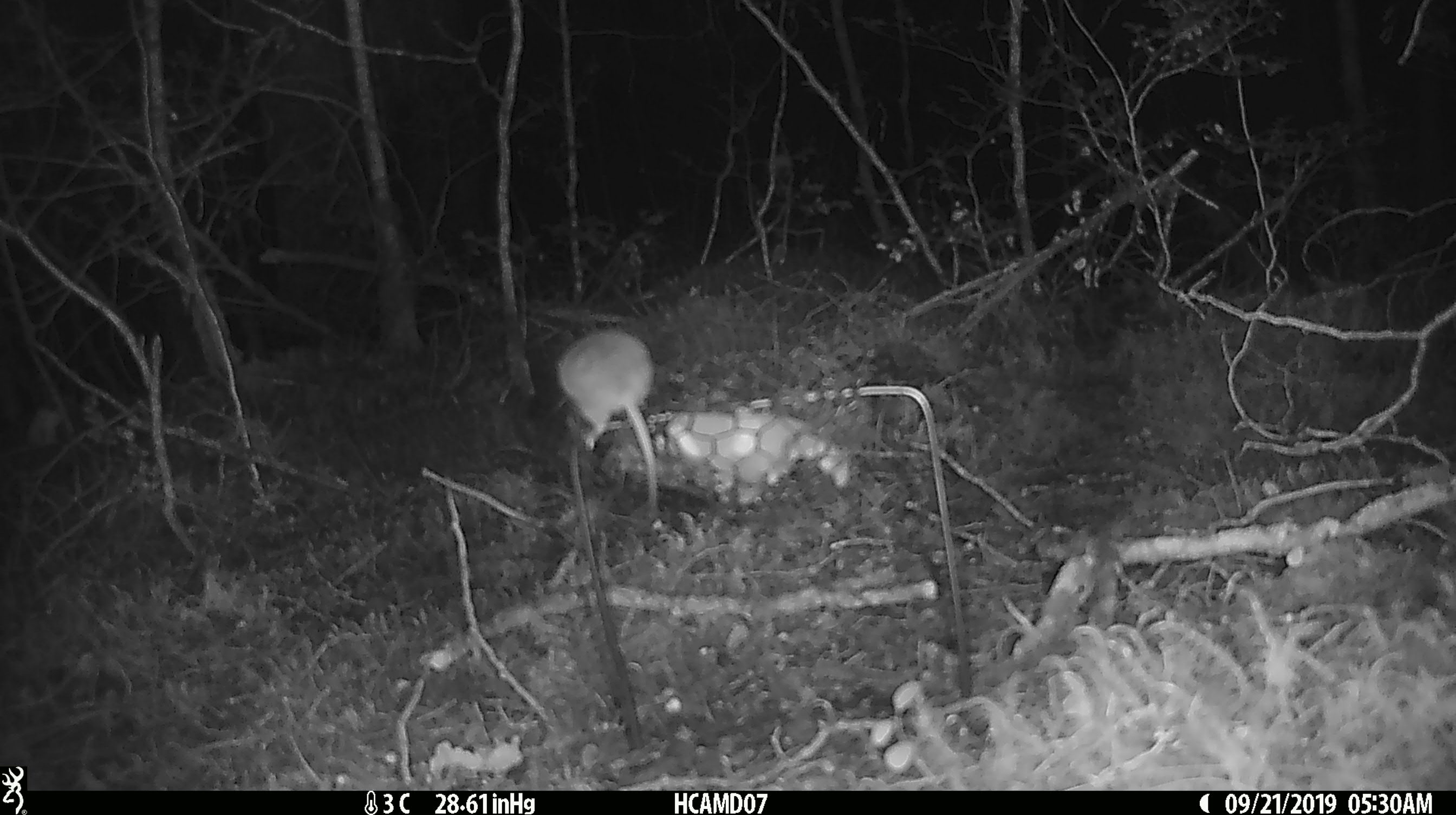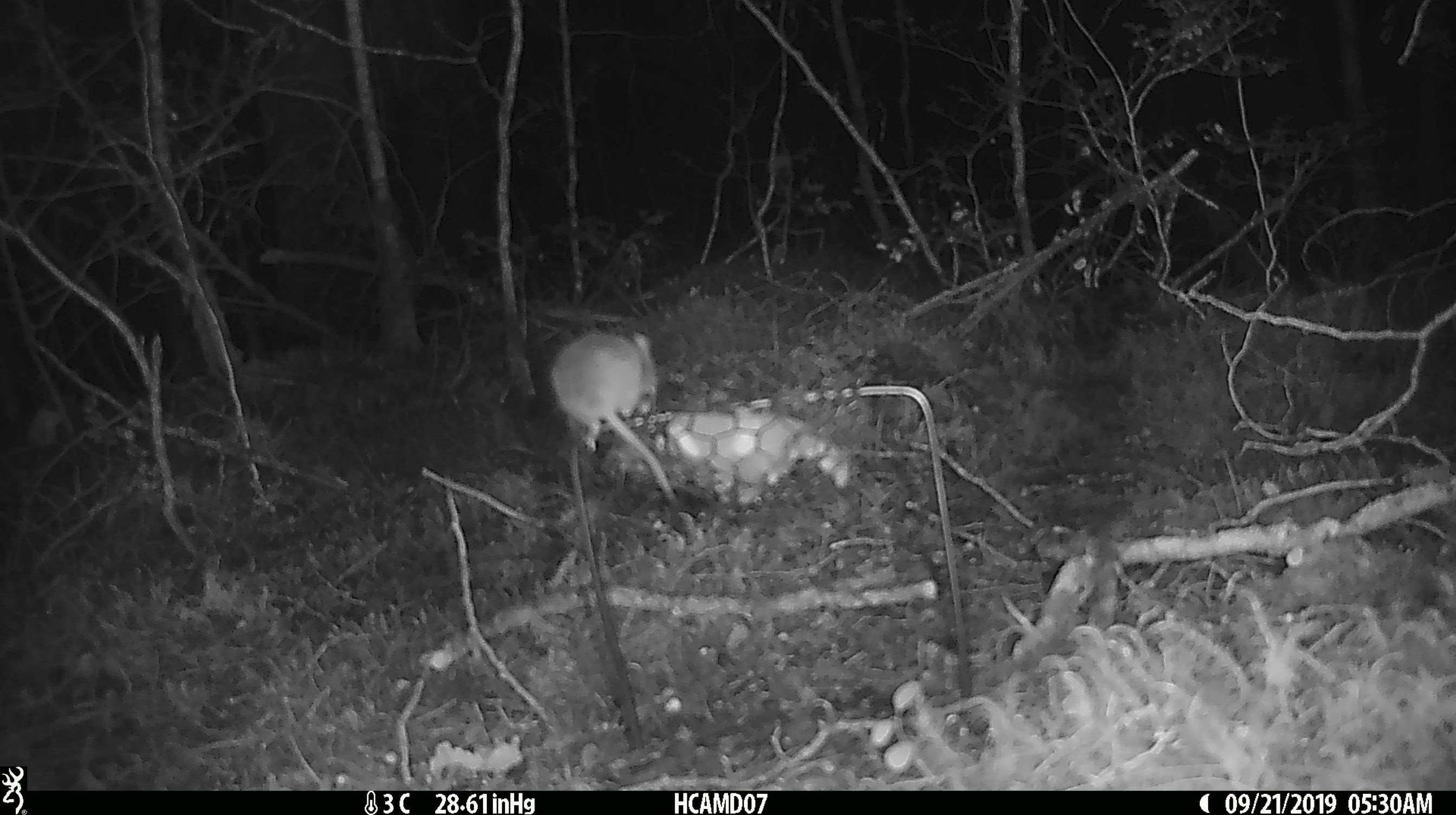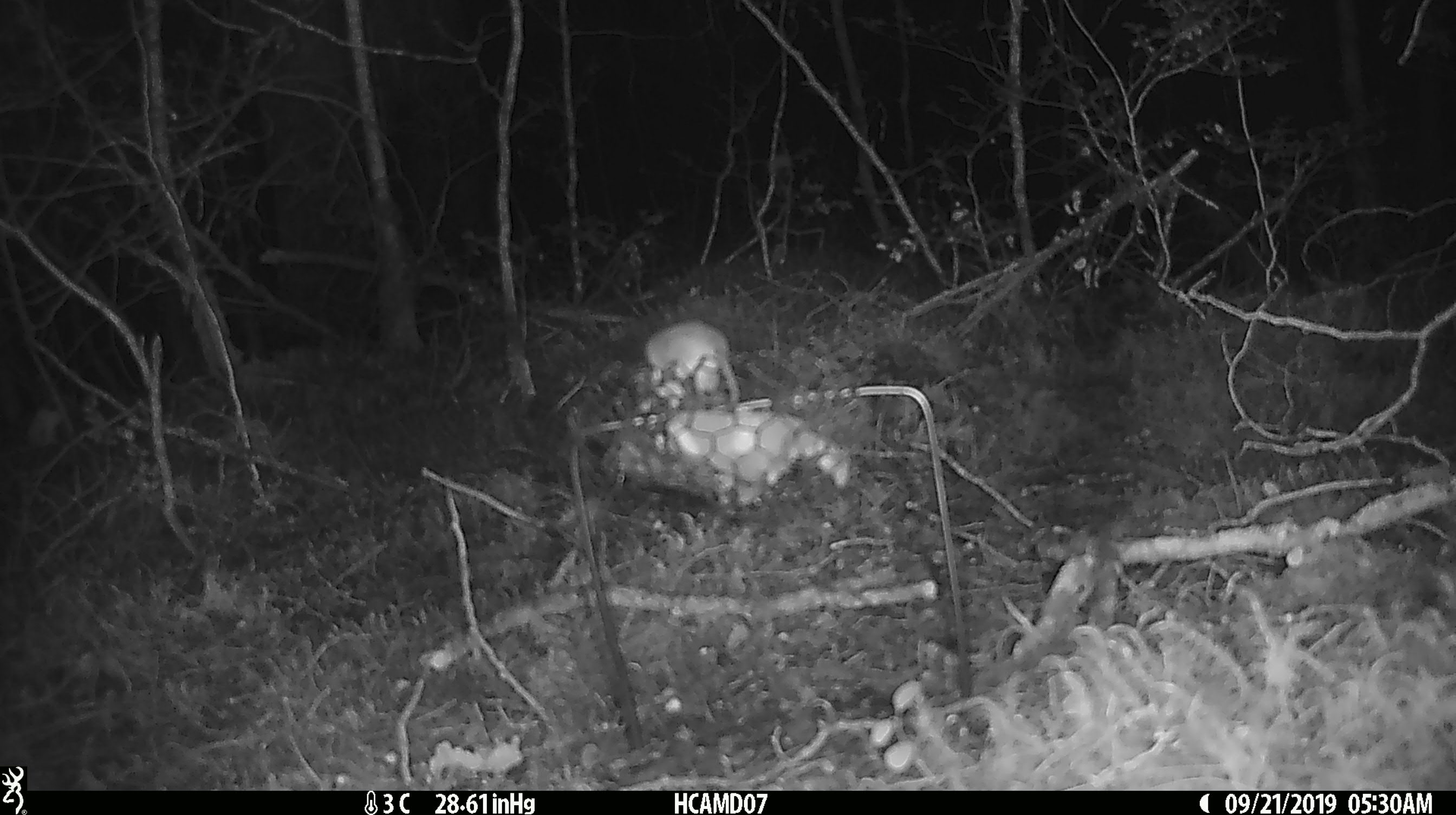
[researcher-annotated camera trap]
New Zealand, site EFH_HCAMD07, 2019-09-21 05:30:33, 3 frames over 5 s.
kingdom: Animalia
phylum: Chordata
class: Mammalia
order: Rodentia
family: Muridae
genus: Mus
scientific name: Mus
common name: mouse